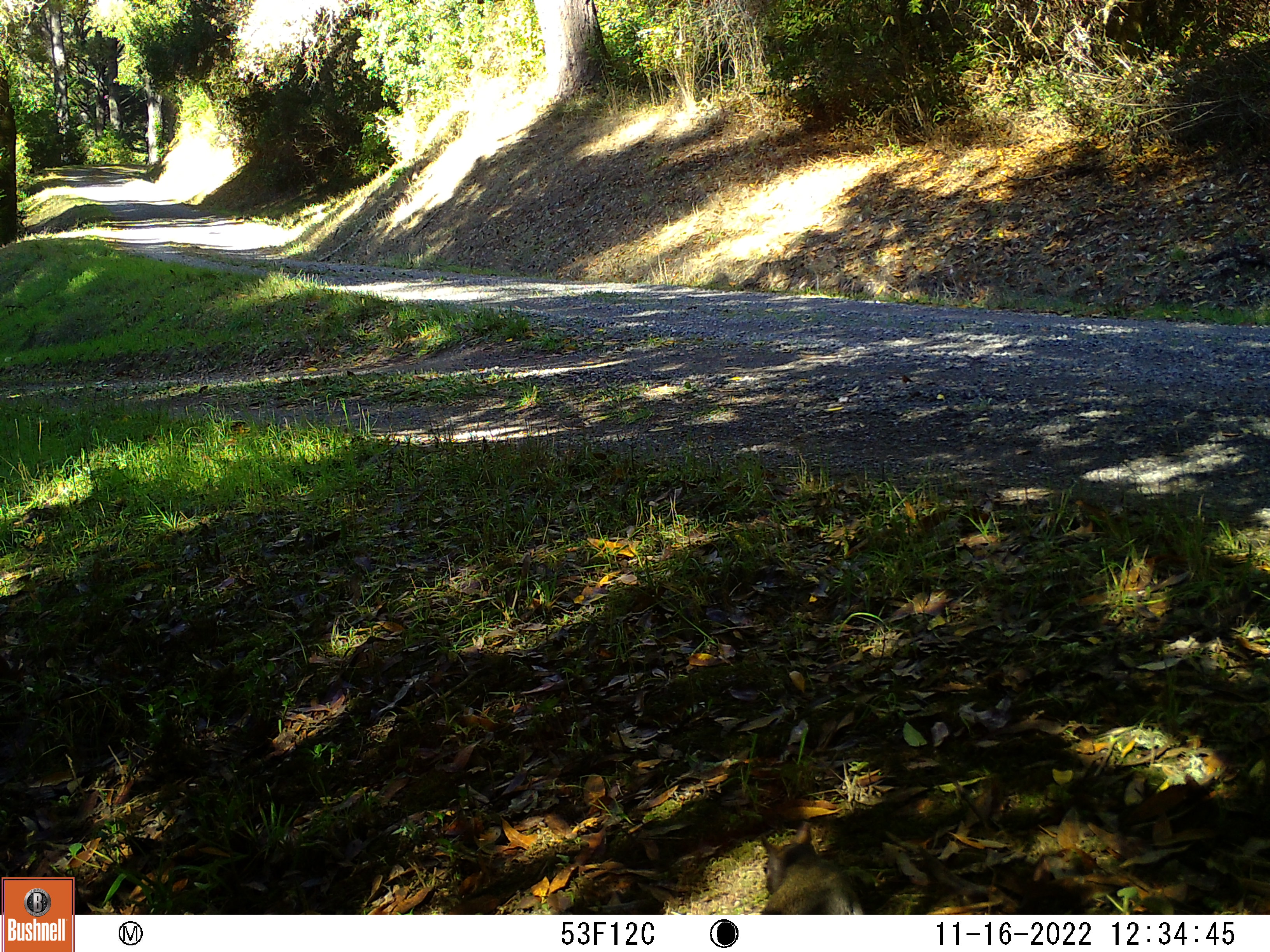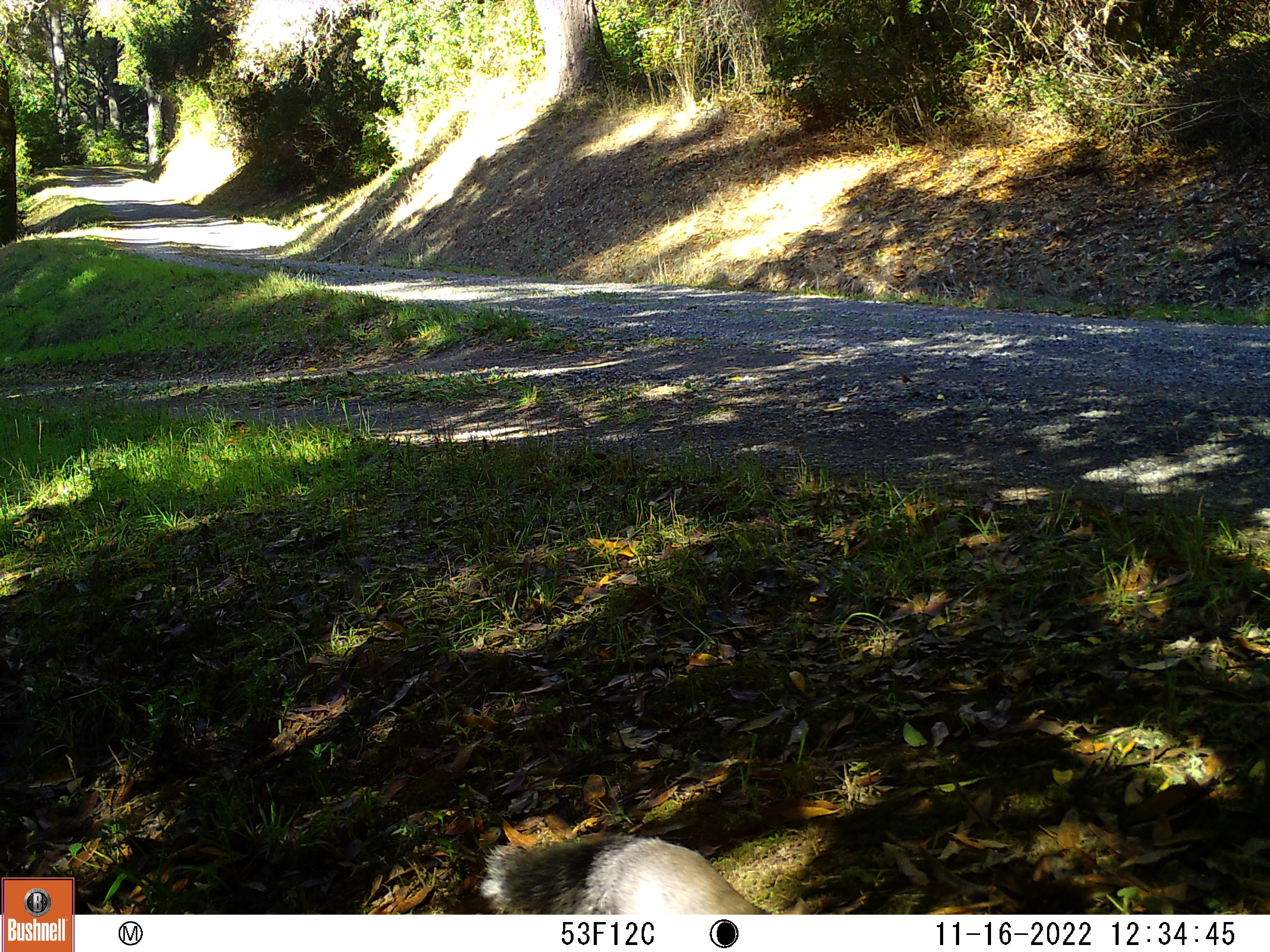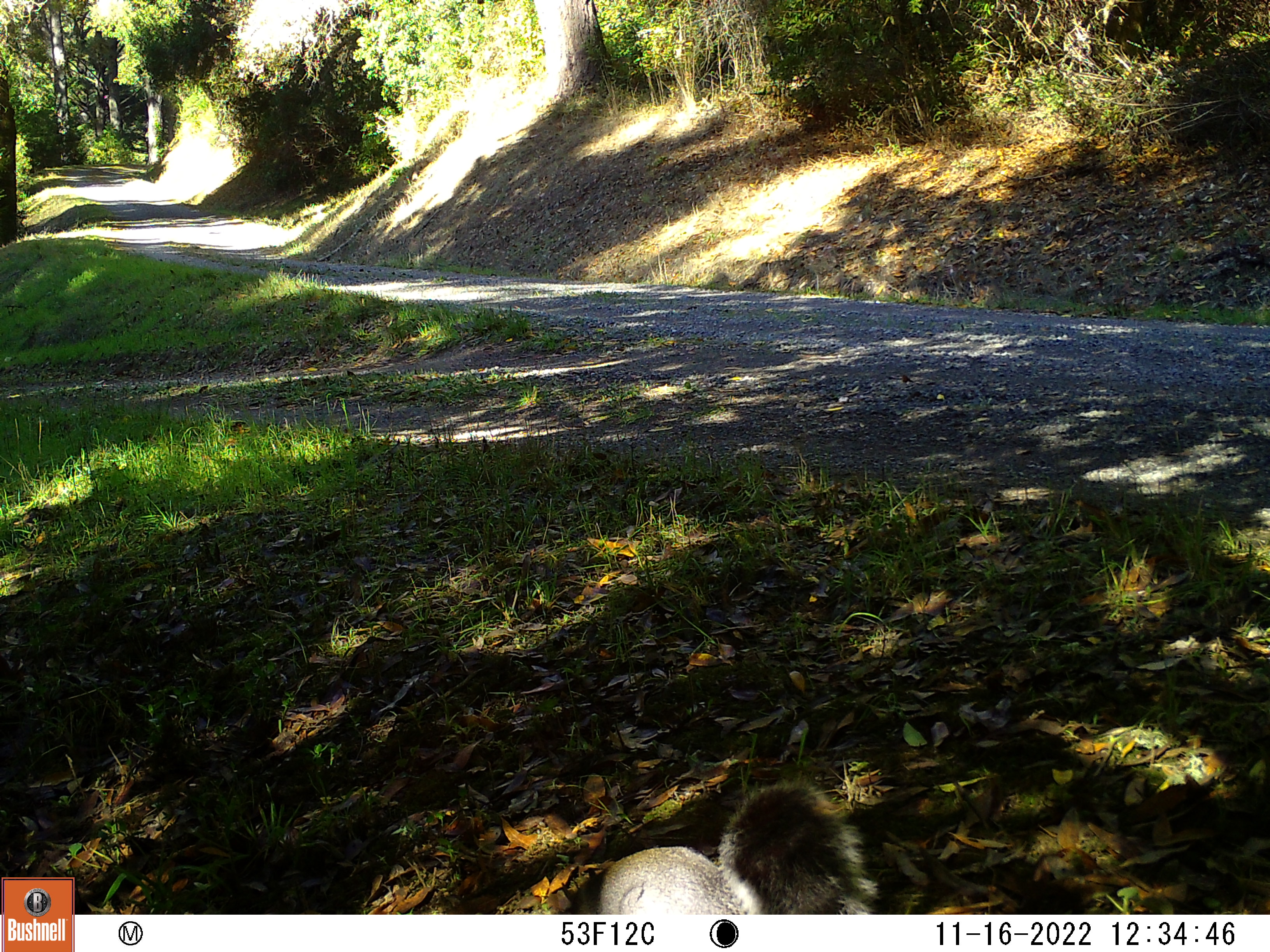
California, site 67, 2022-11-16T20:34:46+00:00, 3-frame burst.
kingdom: Animalia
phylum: Chordata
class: Mammalia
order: Rodentia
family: Sciuridae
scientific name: Sciuridae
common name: squirrel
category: unknown squirrel